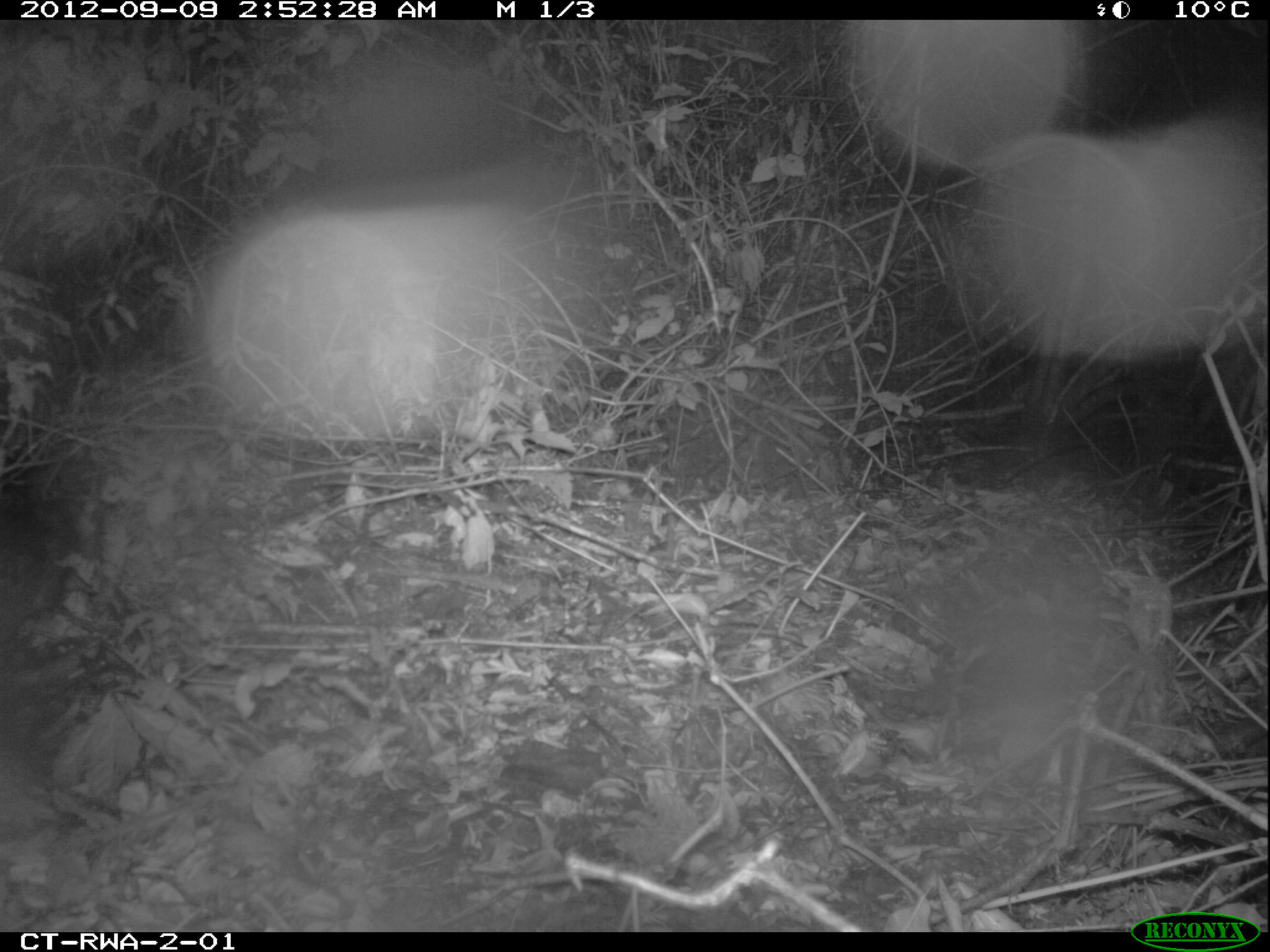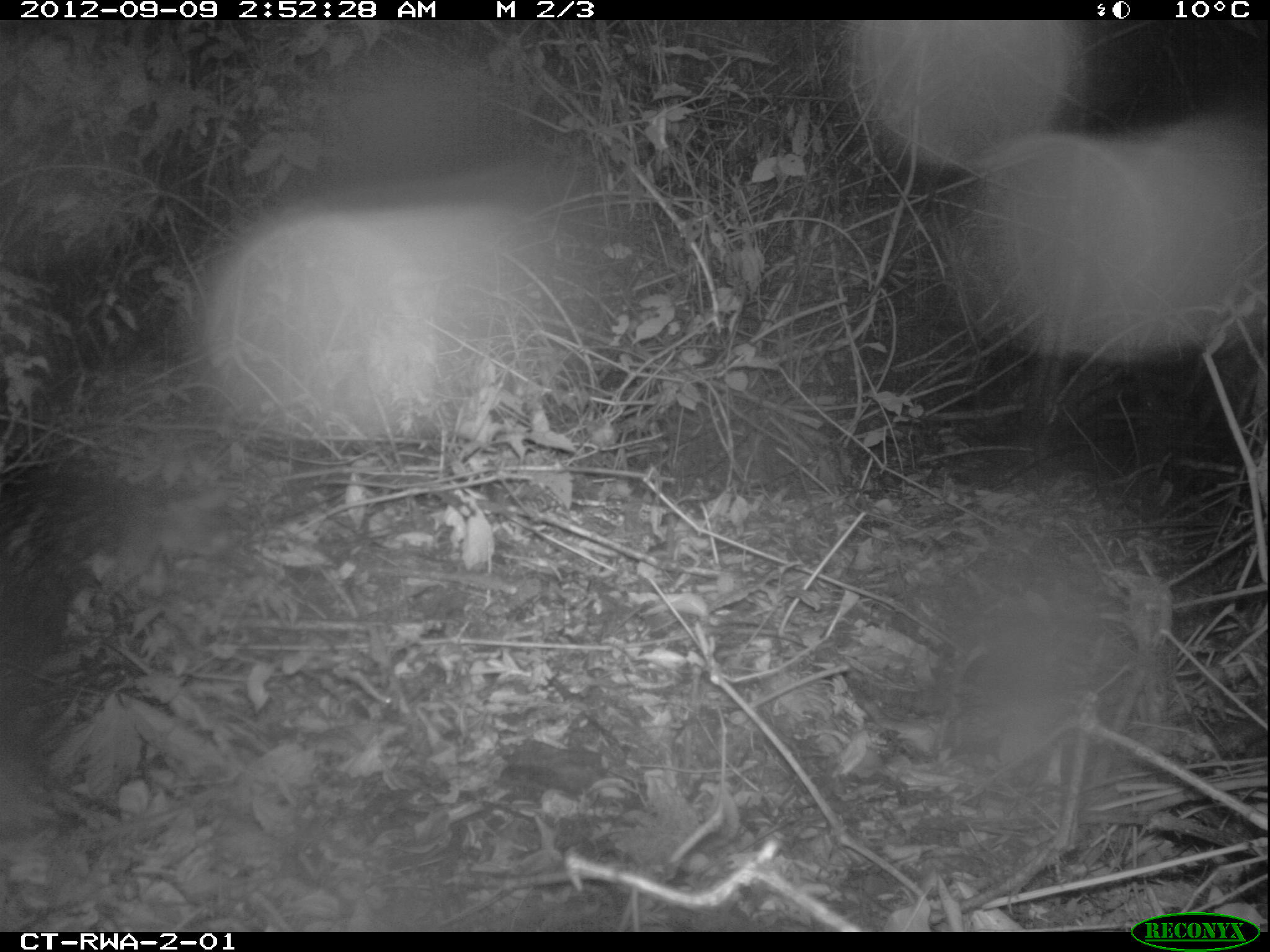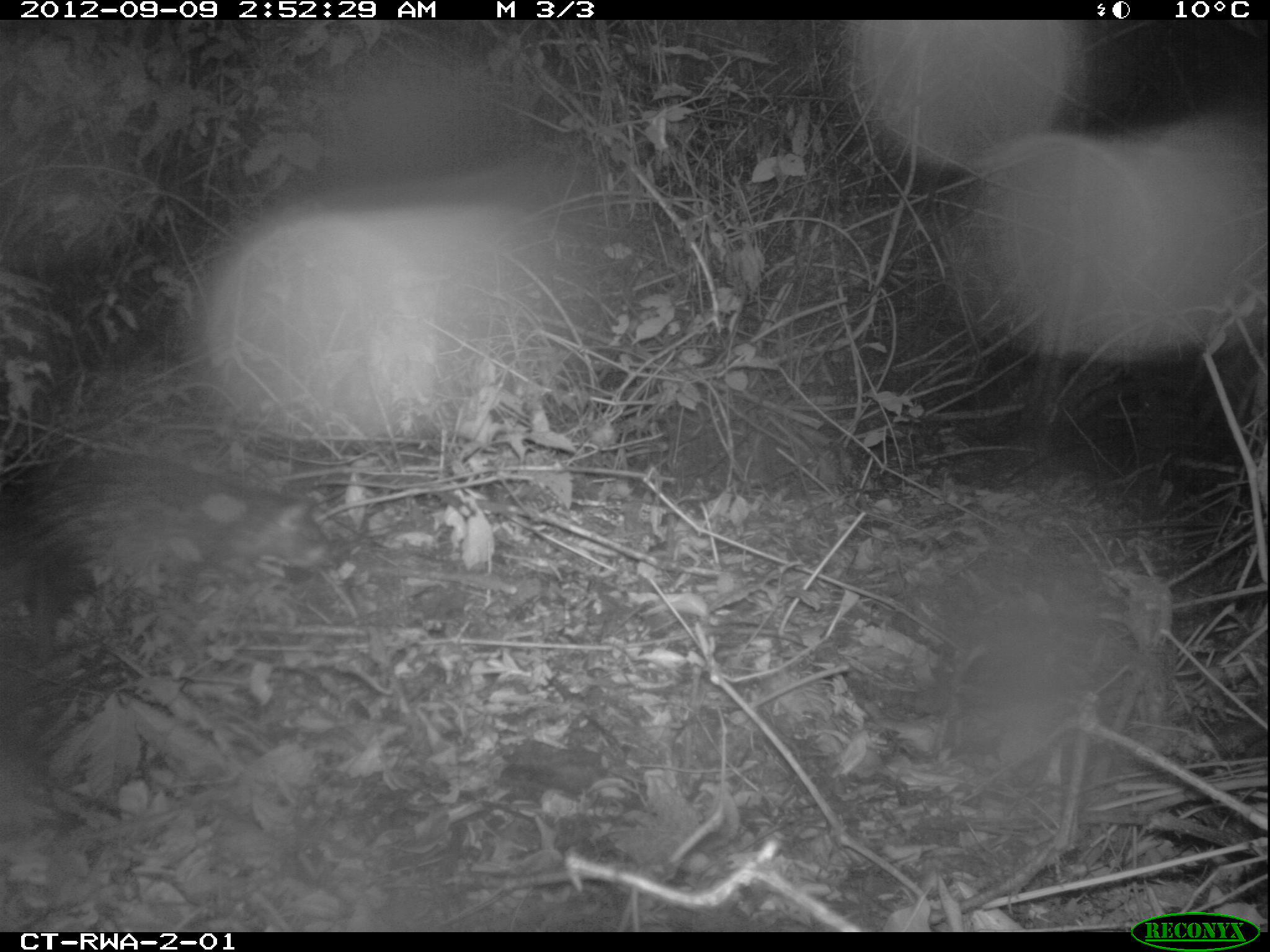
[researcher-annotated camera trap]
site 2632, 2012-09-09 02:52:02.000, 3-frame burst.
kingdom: Animalia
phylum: Chordata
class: Mammalia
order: Rodentia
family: Hystricidae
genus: Atherurus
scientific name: Atherurus africanus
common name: african brush-tailed porcupine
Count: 1.